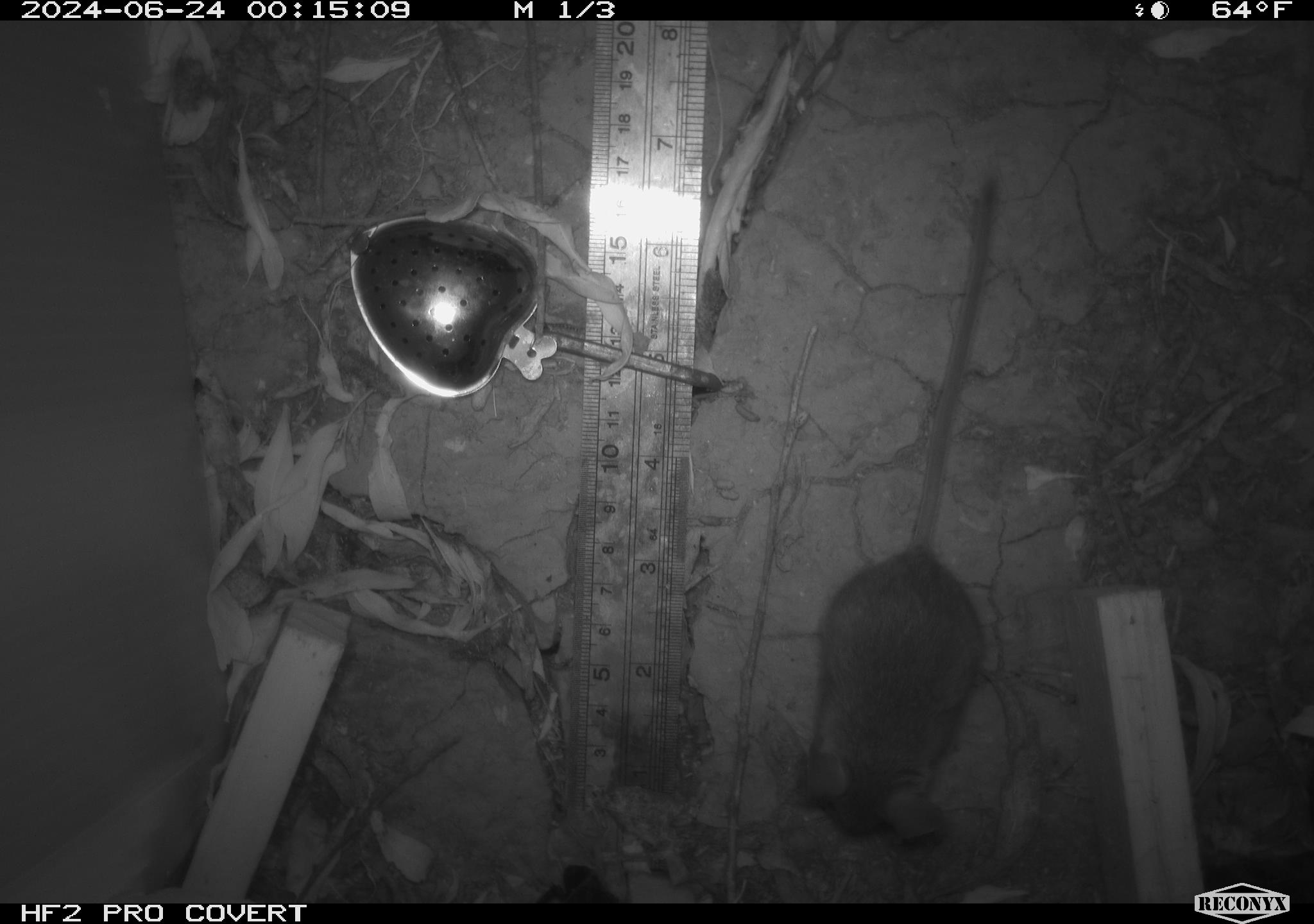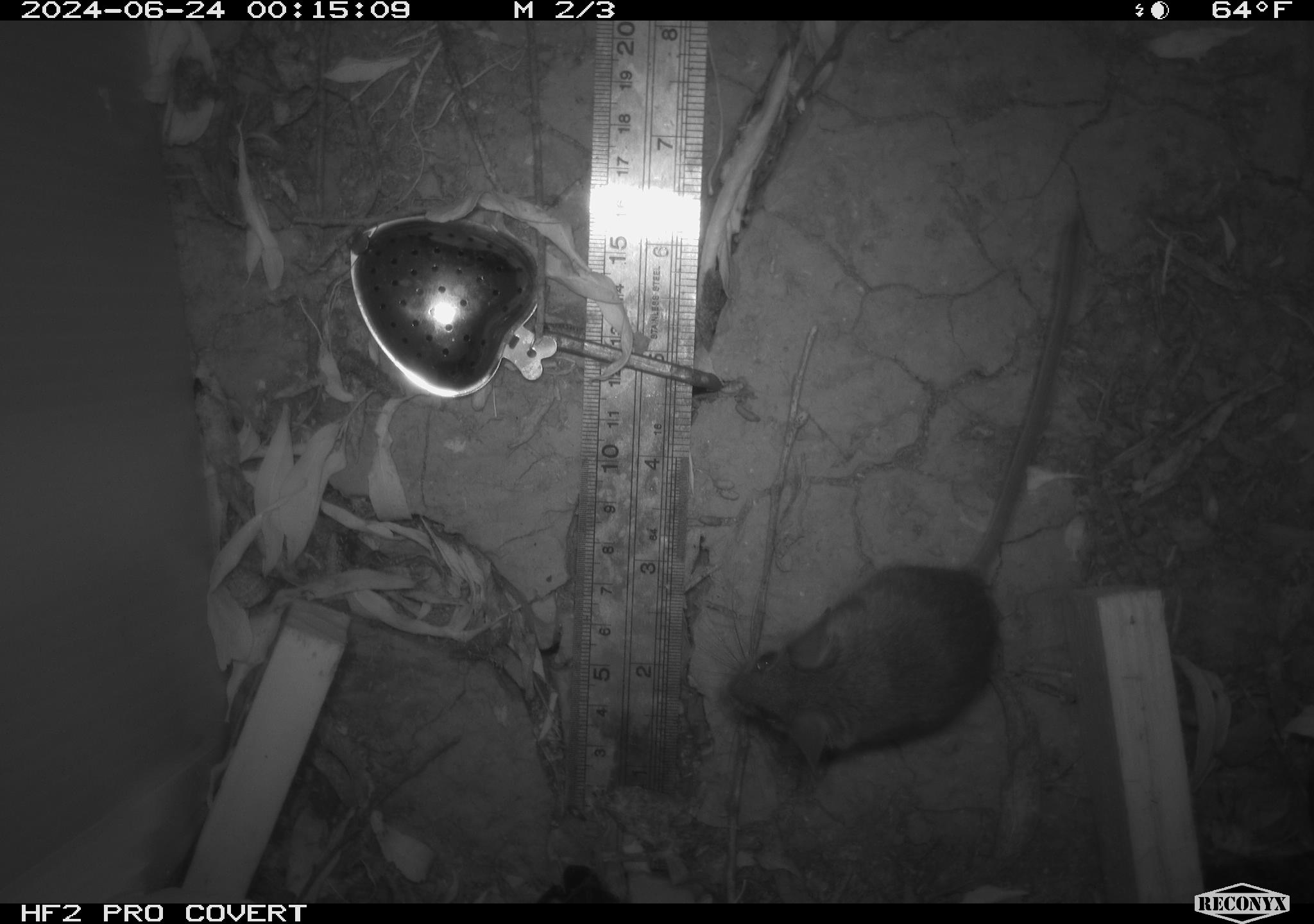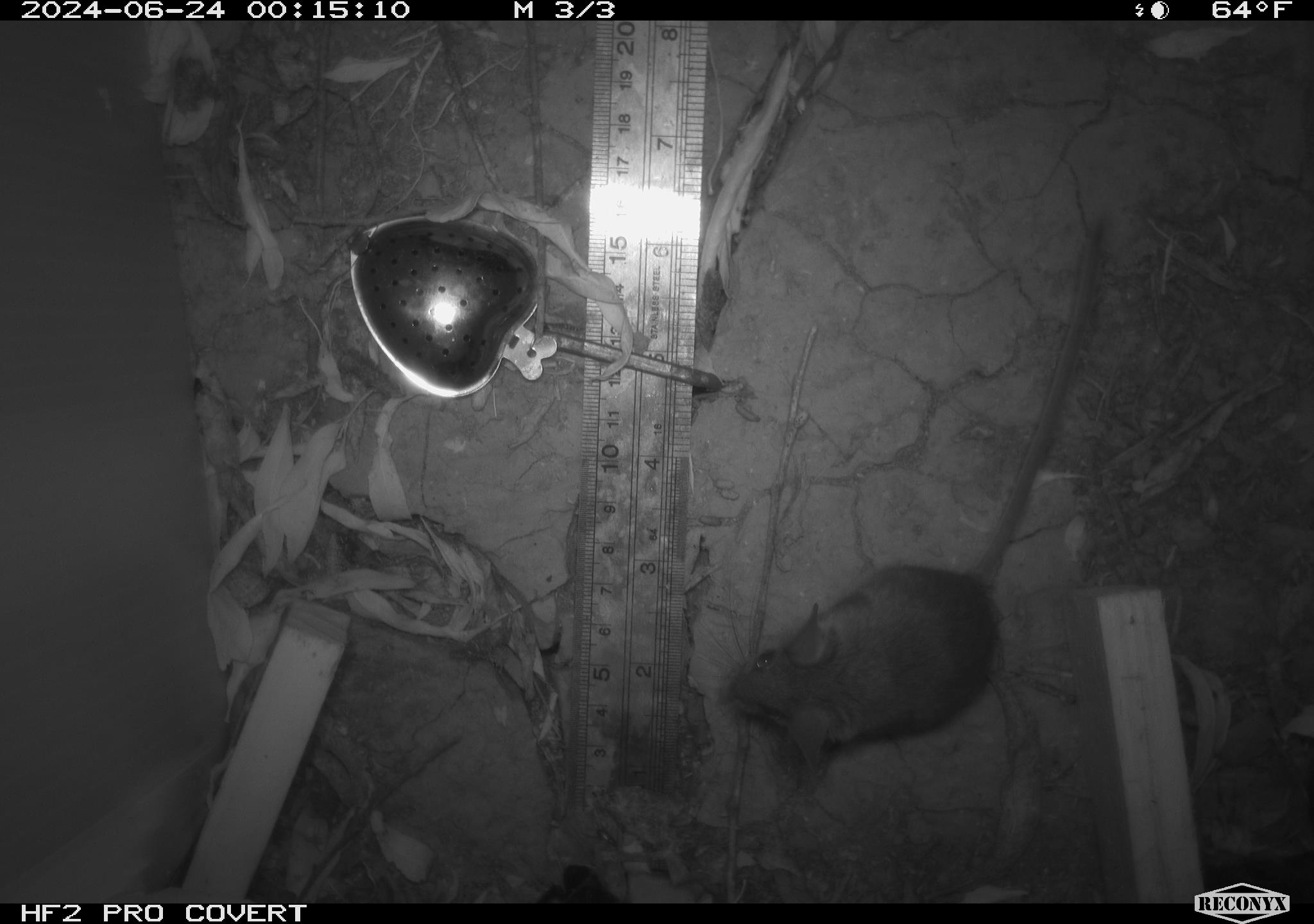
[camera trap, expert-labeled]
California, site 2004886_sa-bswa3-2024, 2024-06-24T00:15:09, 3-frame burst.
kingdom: Animalia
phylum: Chordata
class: Mammalia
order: Rodentia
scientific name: Rodentia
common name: mouse species